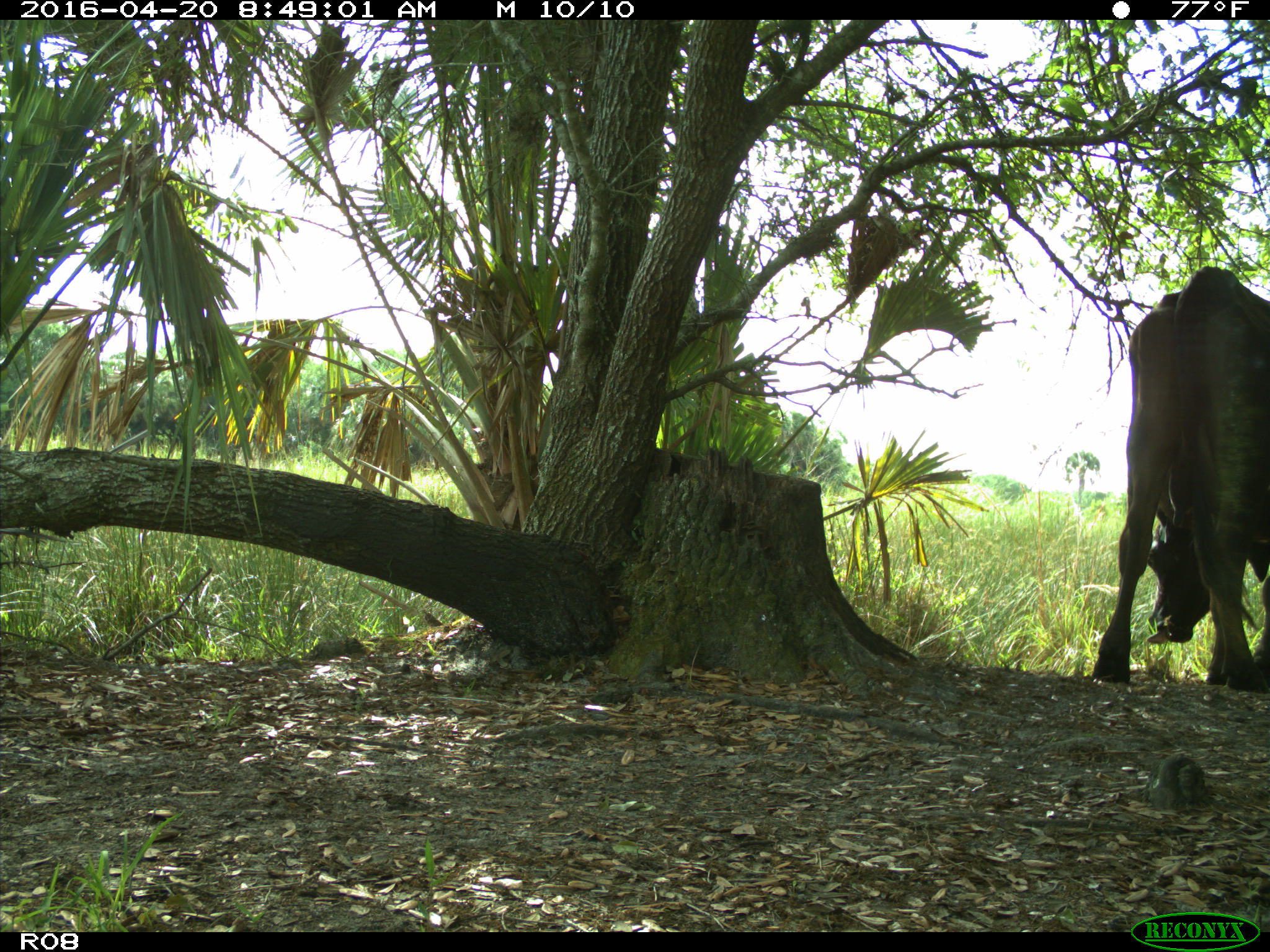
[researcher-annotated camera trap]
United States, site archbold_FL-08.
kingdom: Animalia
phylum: Chordata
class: Mammalia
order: Artiodactyla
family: Bovidae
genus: Bos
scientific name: Bos taurus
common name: domestic cow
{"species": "Bos taurus (domestic cow)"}